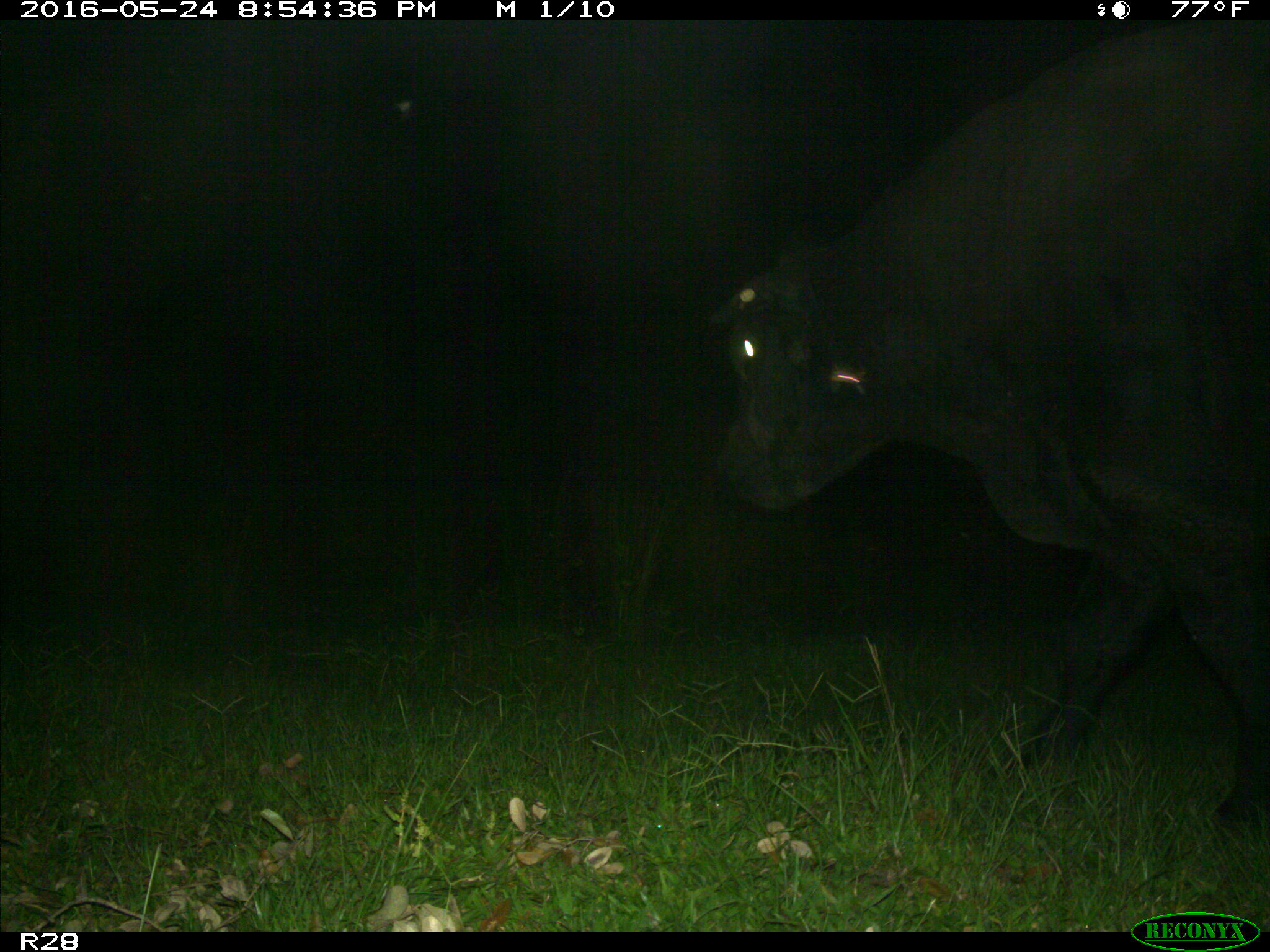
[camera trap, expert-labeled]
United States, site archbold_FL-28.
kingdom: Animalia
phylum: Chordata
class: Mammalia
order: Artiodactyla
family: Bovidae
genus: Bos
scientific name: Bos taurus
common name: domestic cow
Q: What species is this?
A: Bos taurus (domestic cow).